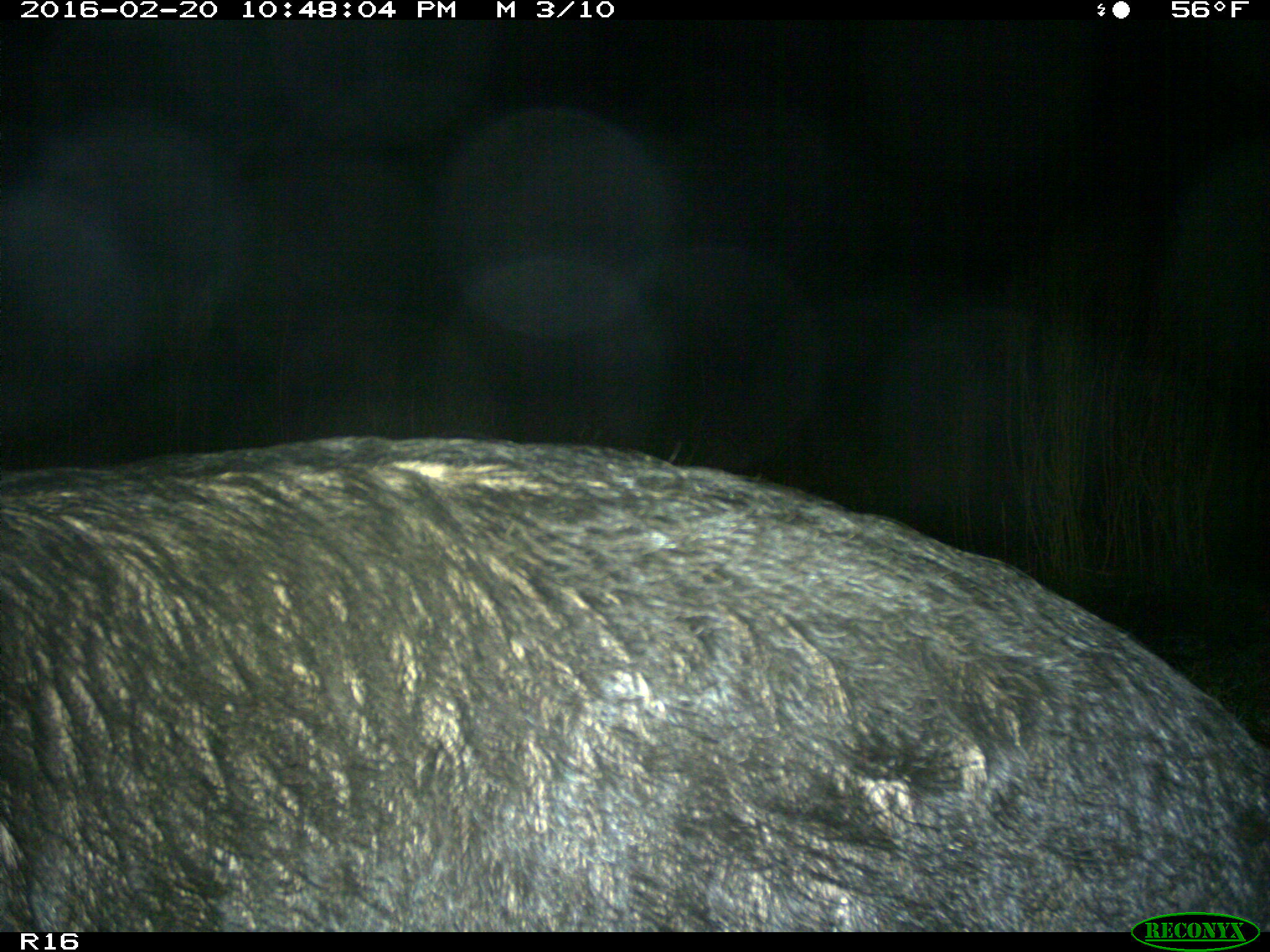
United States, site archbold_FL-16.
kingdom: Animalia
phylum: Chordata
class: Mammalia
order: Artiodactyla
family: Suidae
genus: Sus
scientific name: Sus scrofa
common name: wild boar